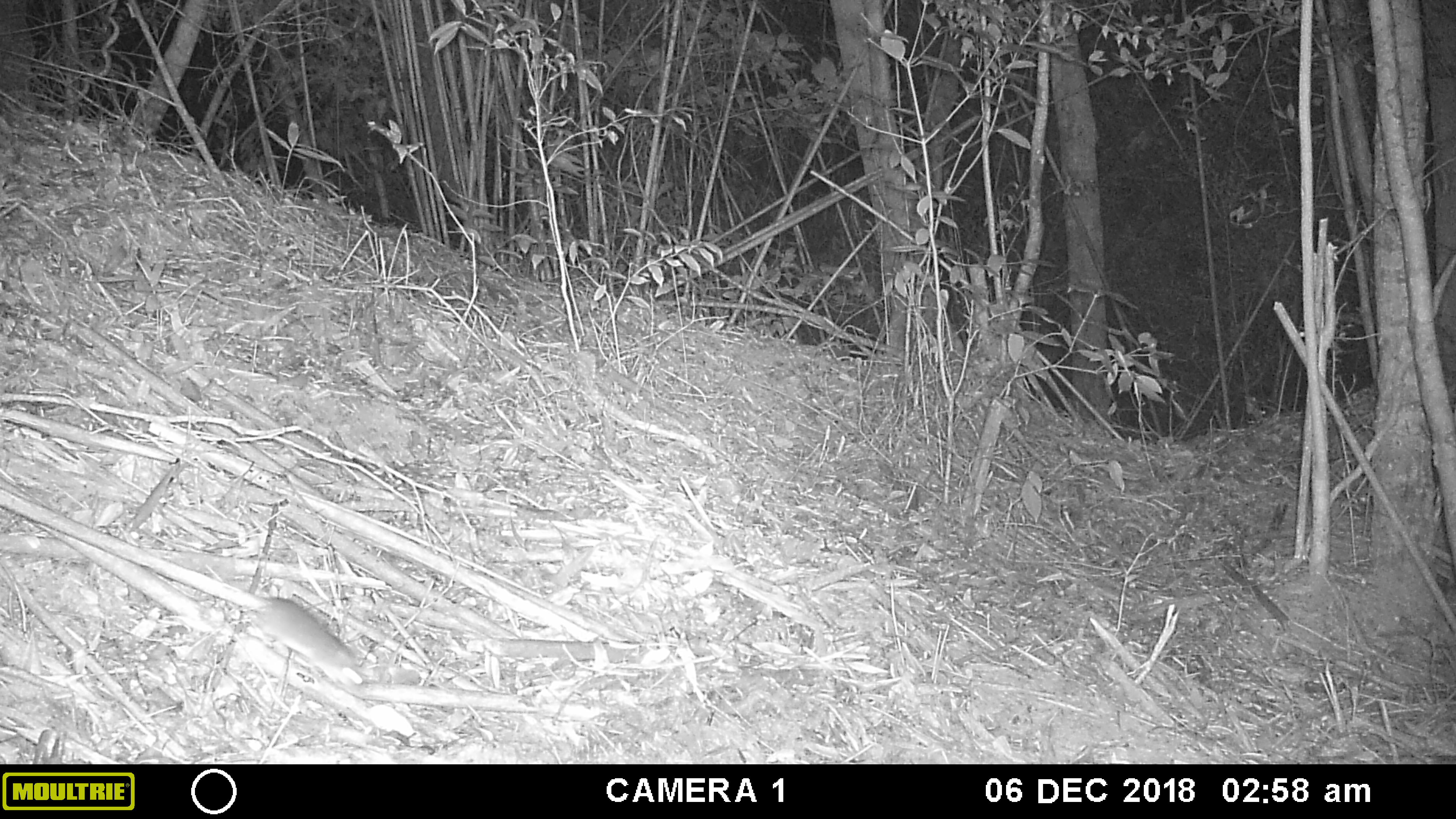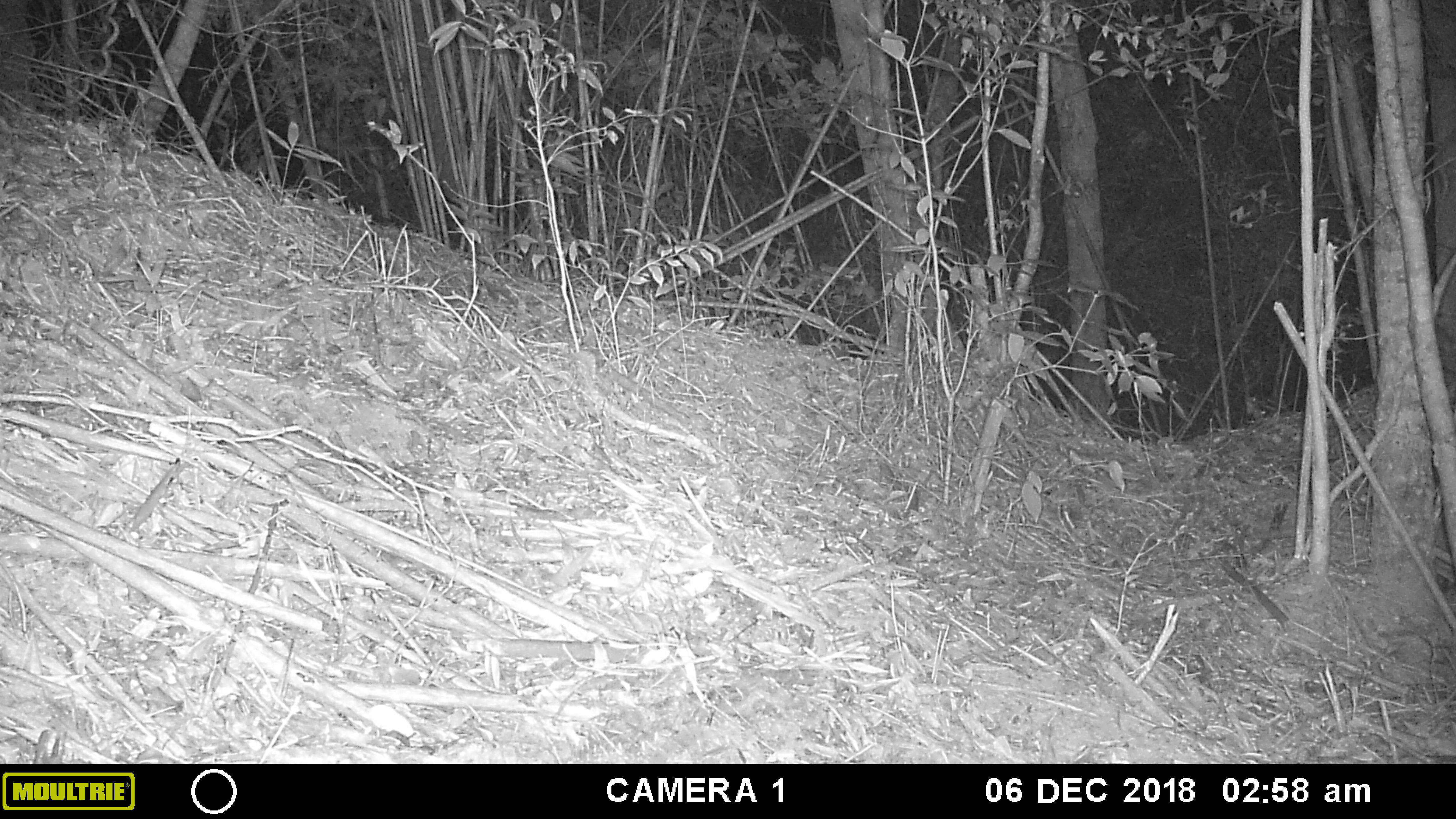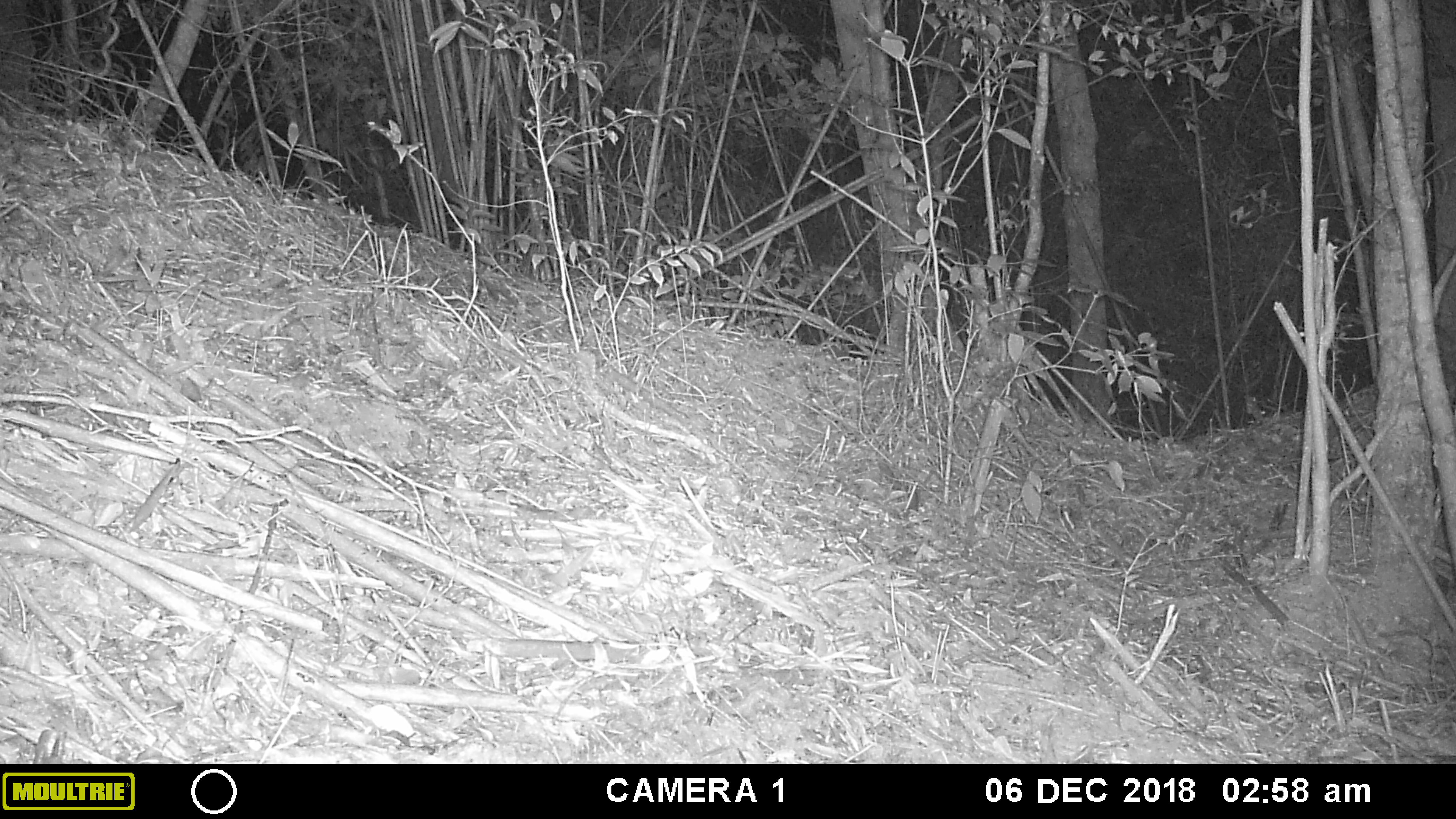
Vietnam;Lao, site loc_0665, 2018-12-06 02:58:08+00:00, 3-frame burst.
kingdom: Animalia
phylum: Chordata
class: Mammalia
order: Rodentia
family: Muridae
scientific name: Muridae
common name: old-world mice and rats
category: unidentified murid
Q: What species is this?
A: Unidentified murid (old-world mice and rats) (Muridae).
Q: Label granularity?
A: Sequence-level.